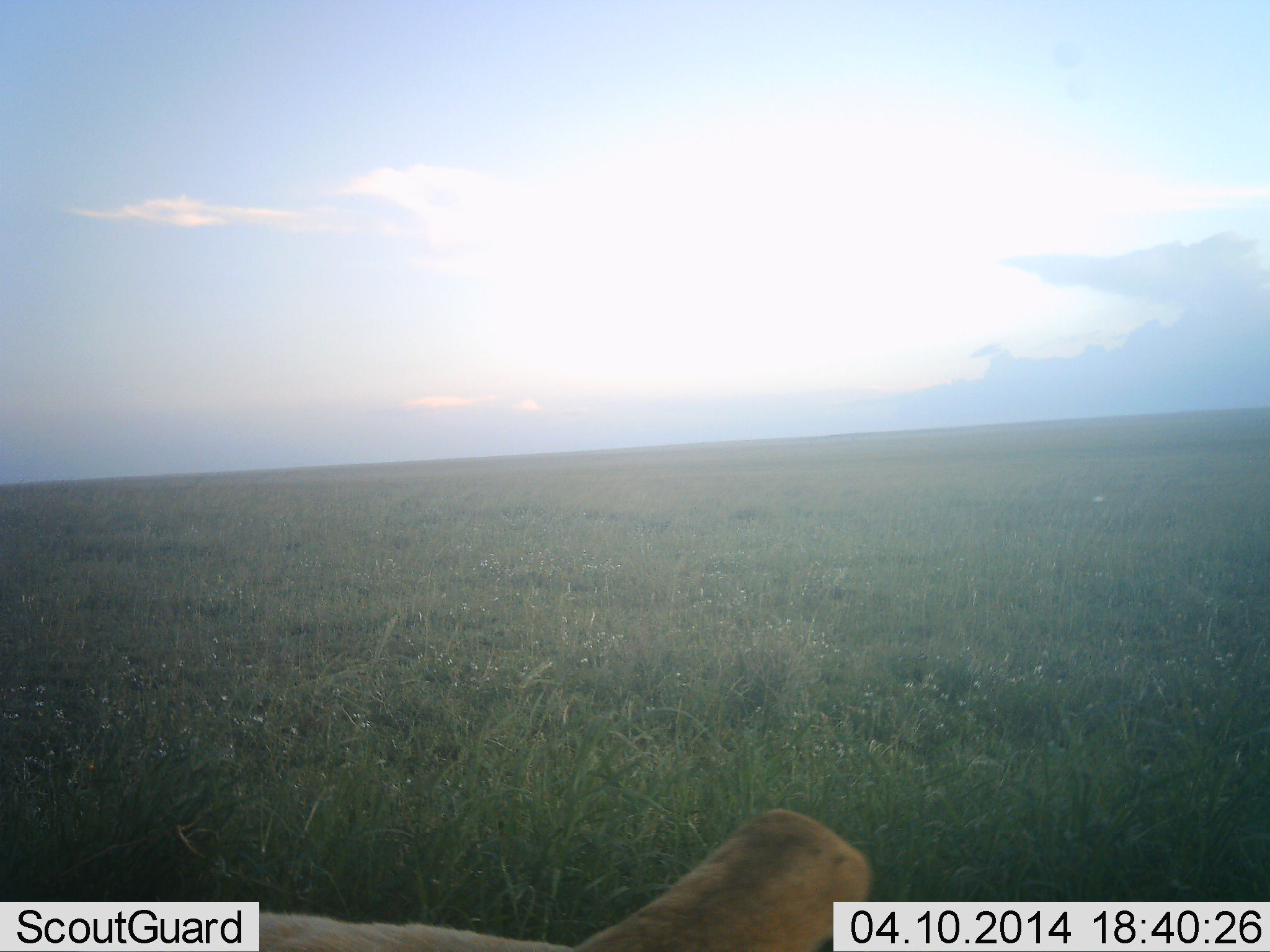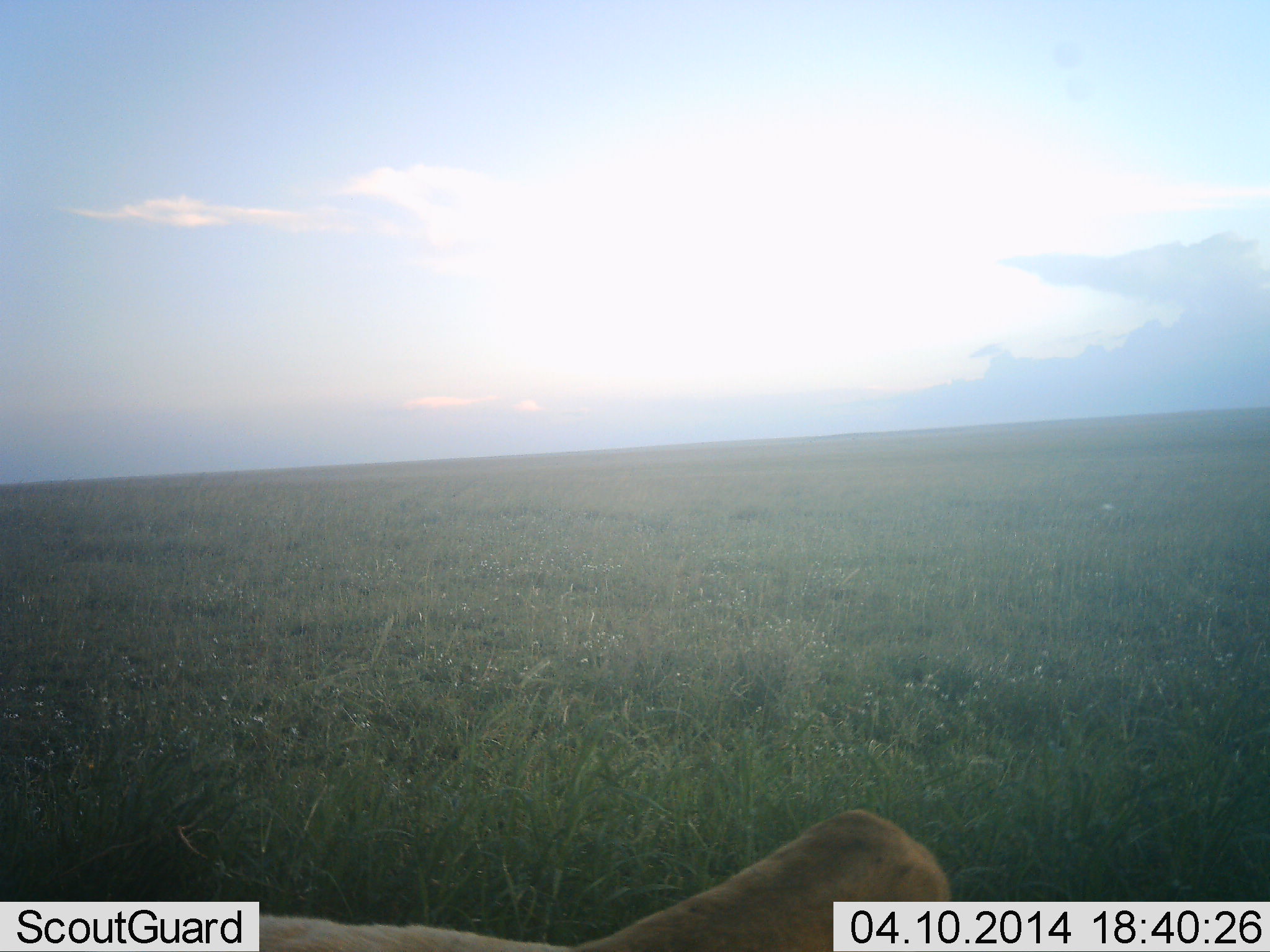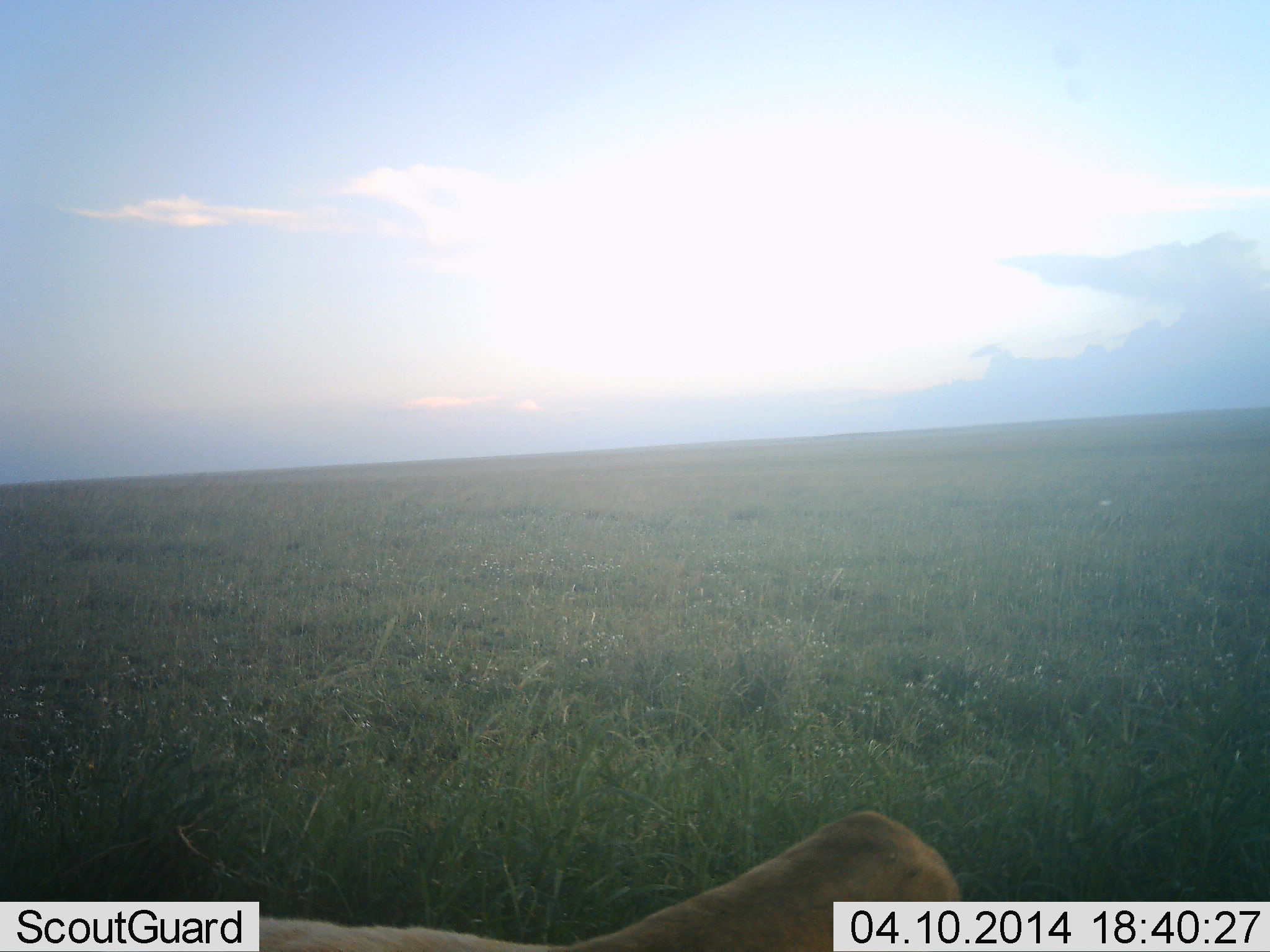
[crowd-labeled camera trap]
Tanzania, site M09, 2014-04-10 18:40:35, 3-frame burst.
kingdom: Animalia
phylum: Chordata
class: Mammalia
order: Carnivora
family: Felidae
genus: Panthera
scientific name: Panthera leo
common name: lion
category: lionfemale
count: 1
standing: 25%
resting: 75%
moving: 0%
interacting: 0%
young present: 0%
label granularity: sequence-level